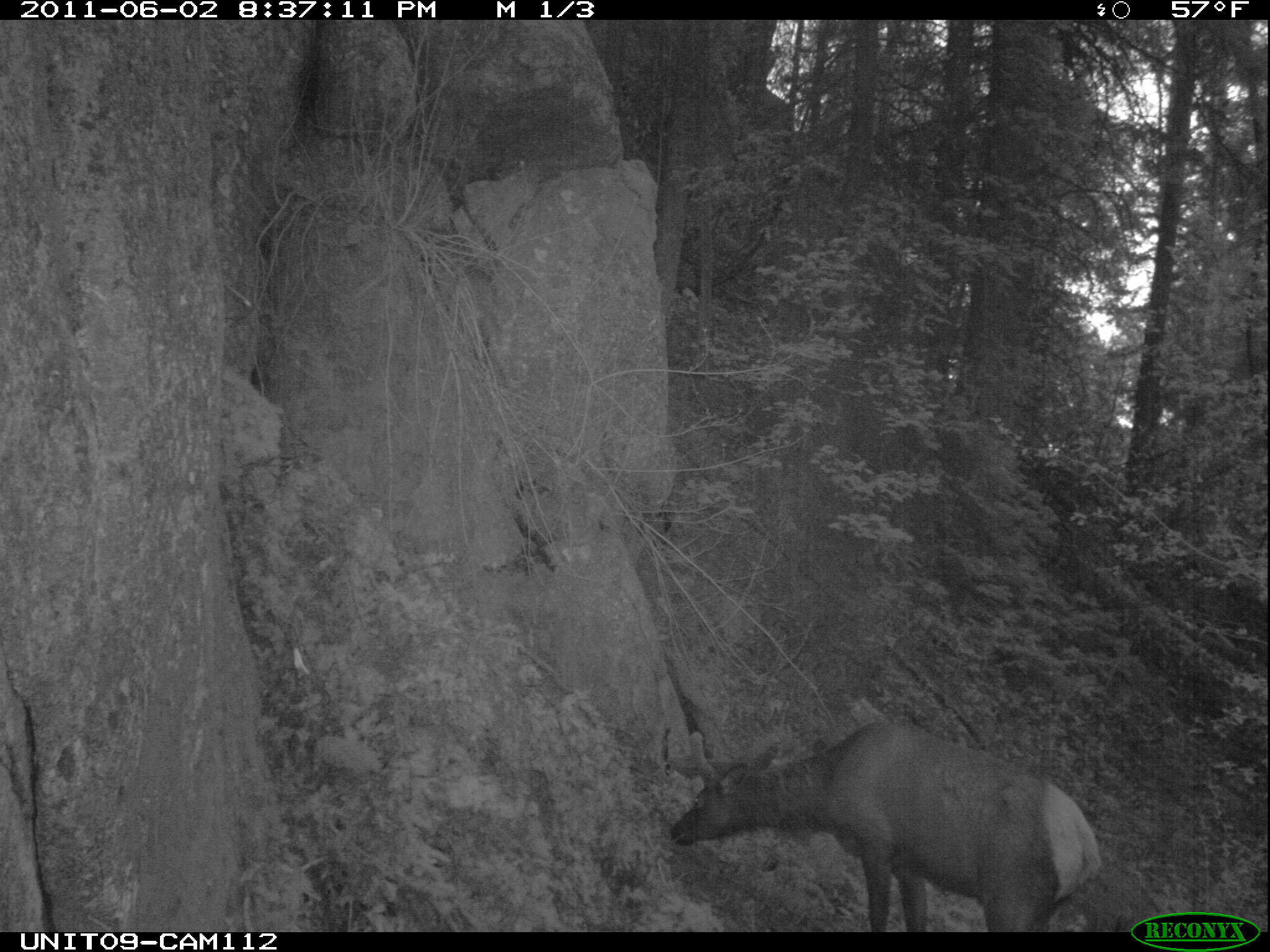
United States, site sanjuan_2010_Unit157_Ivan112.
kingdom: Animalia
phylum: Chordata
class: Mammalia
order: Artiodactyla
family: Cervidae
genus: Cervus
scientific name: Cervus elaphus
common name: red deer